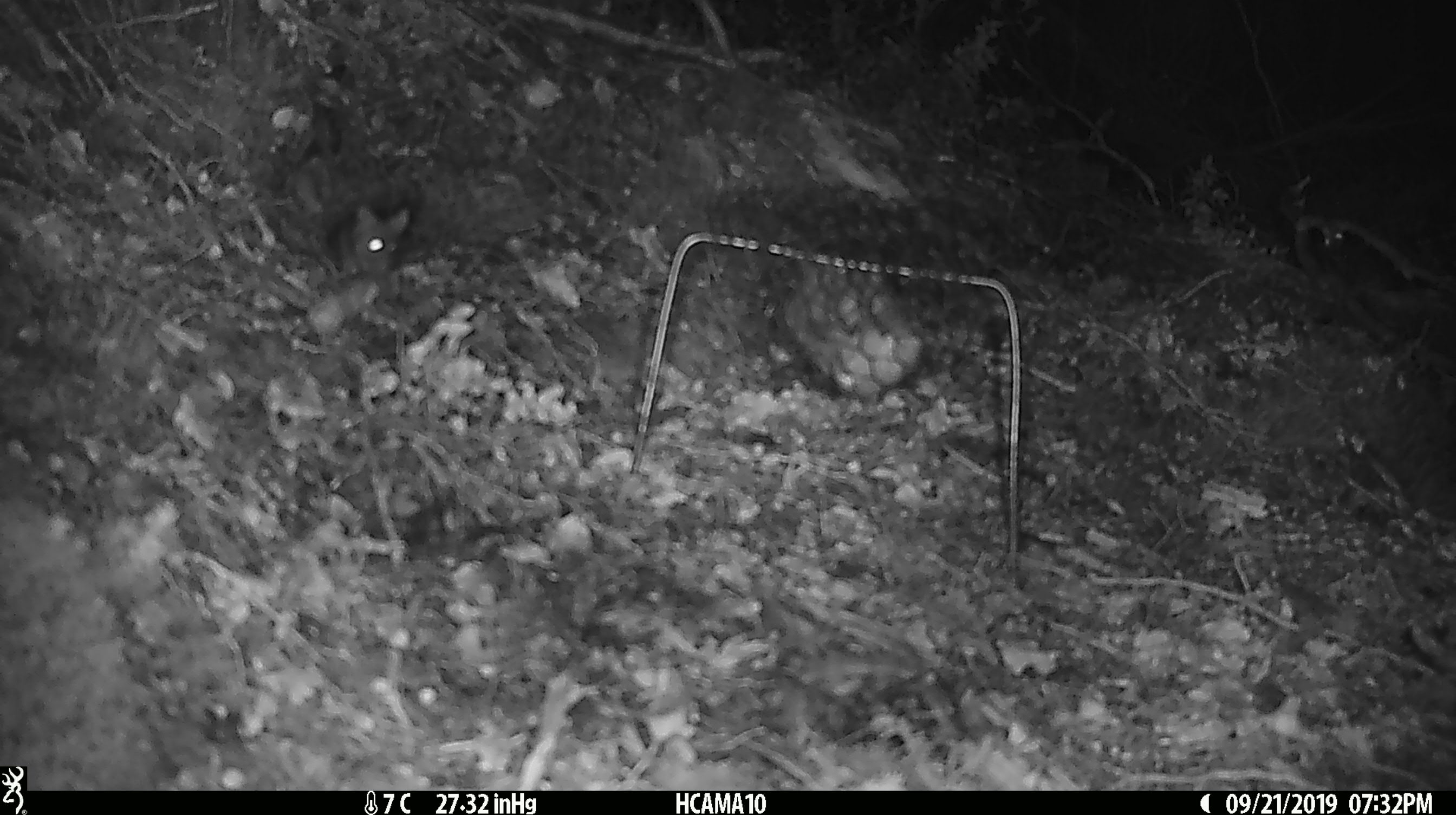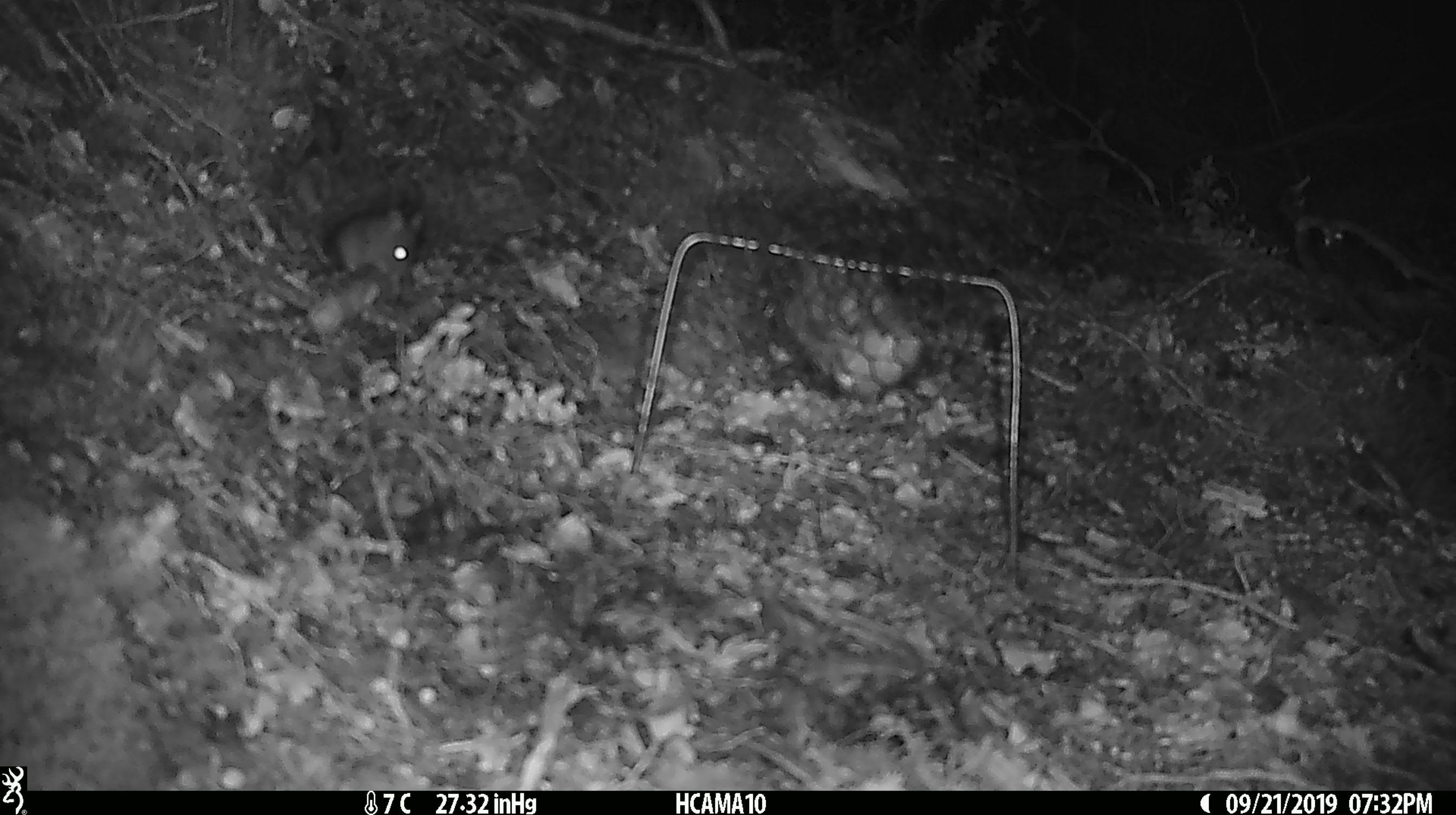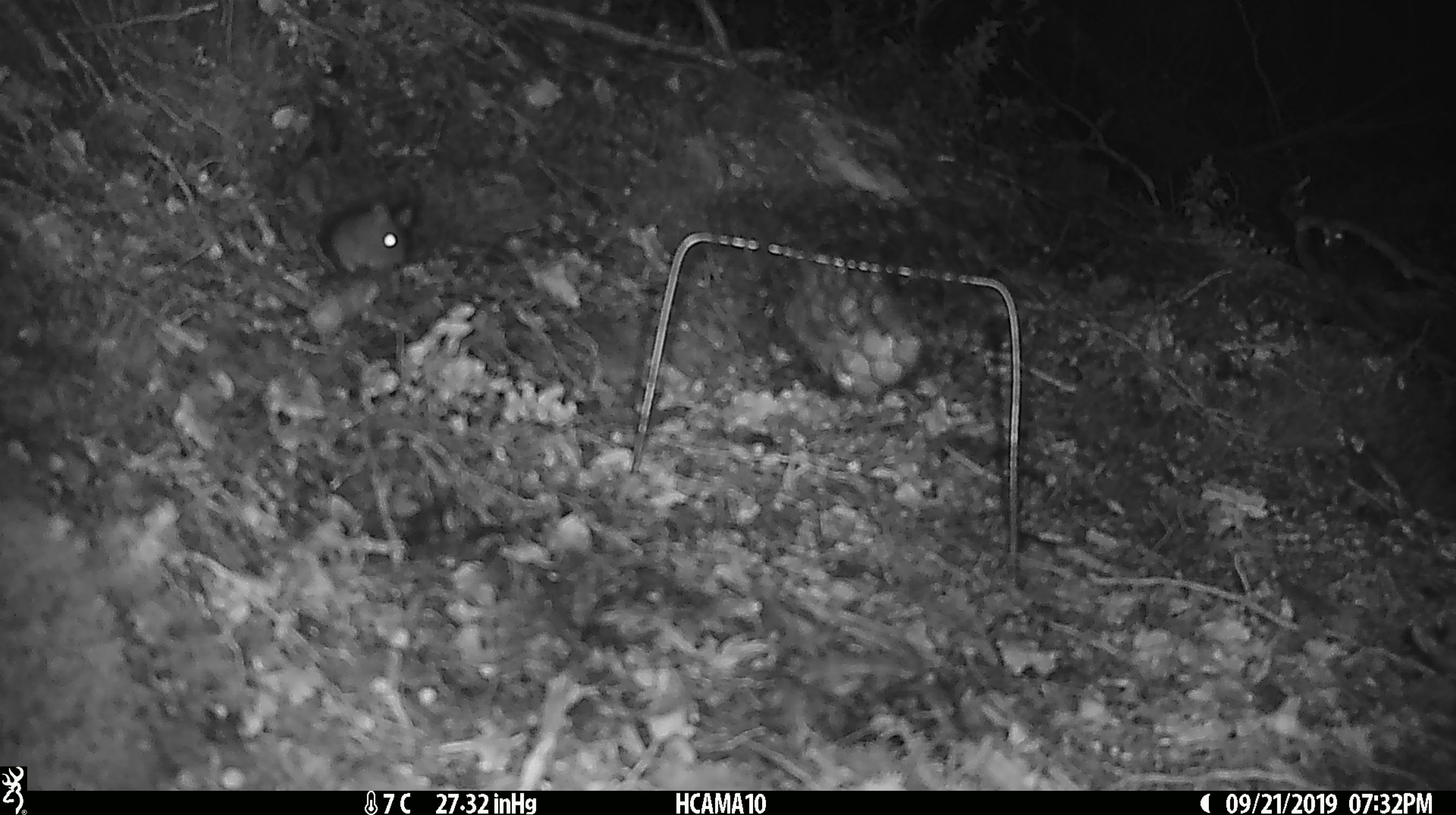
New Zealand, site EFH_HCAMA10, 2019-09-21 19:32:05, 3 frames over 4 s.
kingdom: Animalia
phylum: Chordata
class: Mammalia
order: Rodentia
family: Muridae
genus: Mus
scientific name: Mus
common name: mouse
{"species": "mouse (Mus)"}